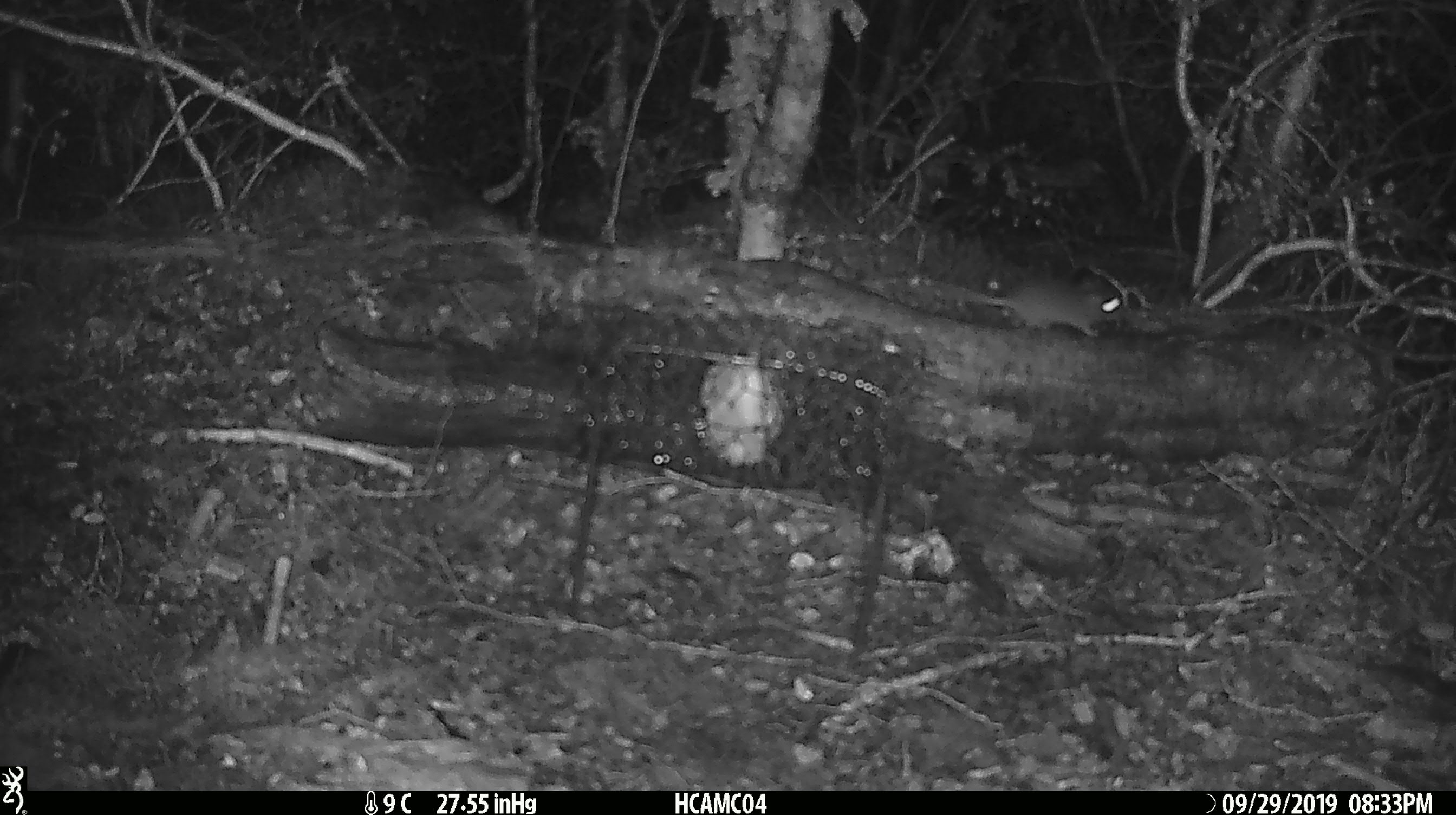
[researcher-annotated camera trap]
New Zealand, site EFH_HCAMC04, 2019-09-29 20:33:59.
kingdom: Animalia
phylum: Chordata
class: Mammalia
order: Rodentia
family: Muridae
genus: Mus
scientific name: Mus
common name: mouse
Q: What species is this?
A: Mouse (Mus).